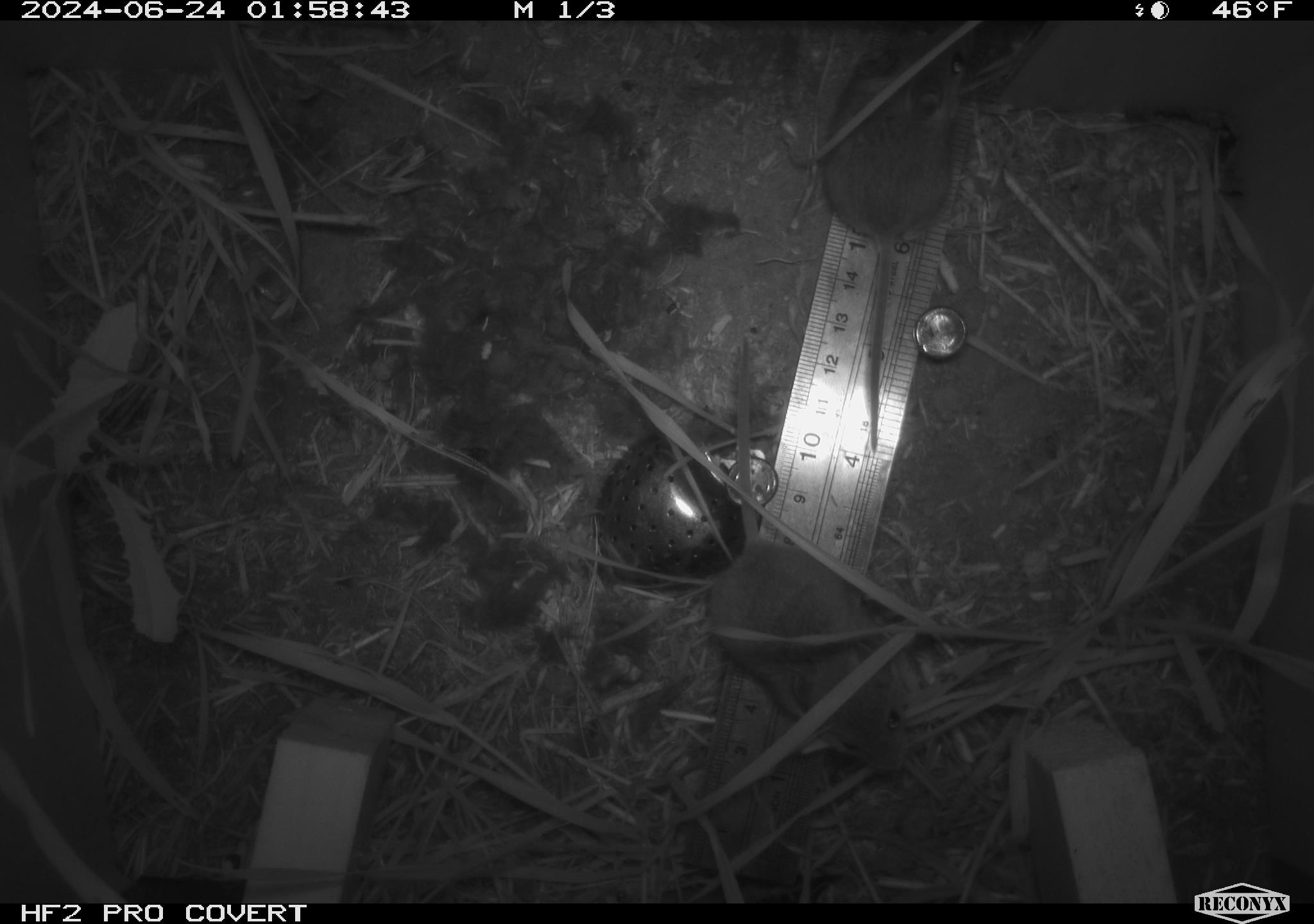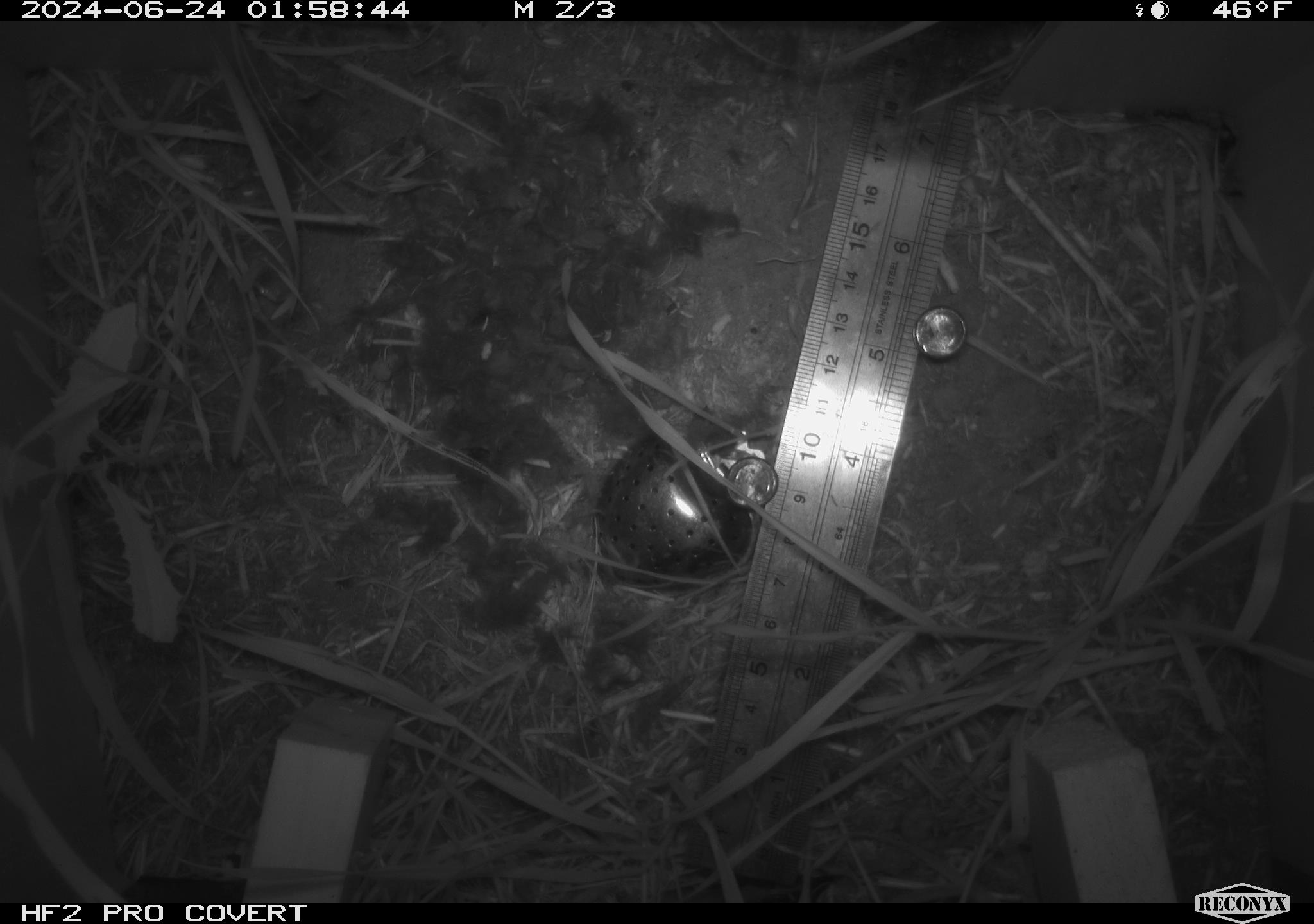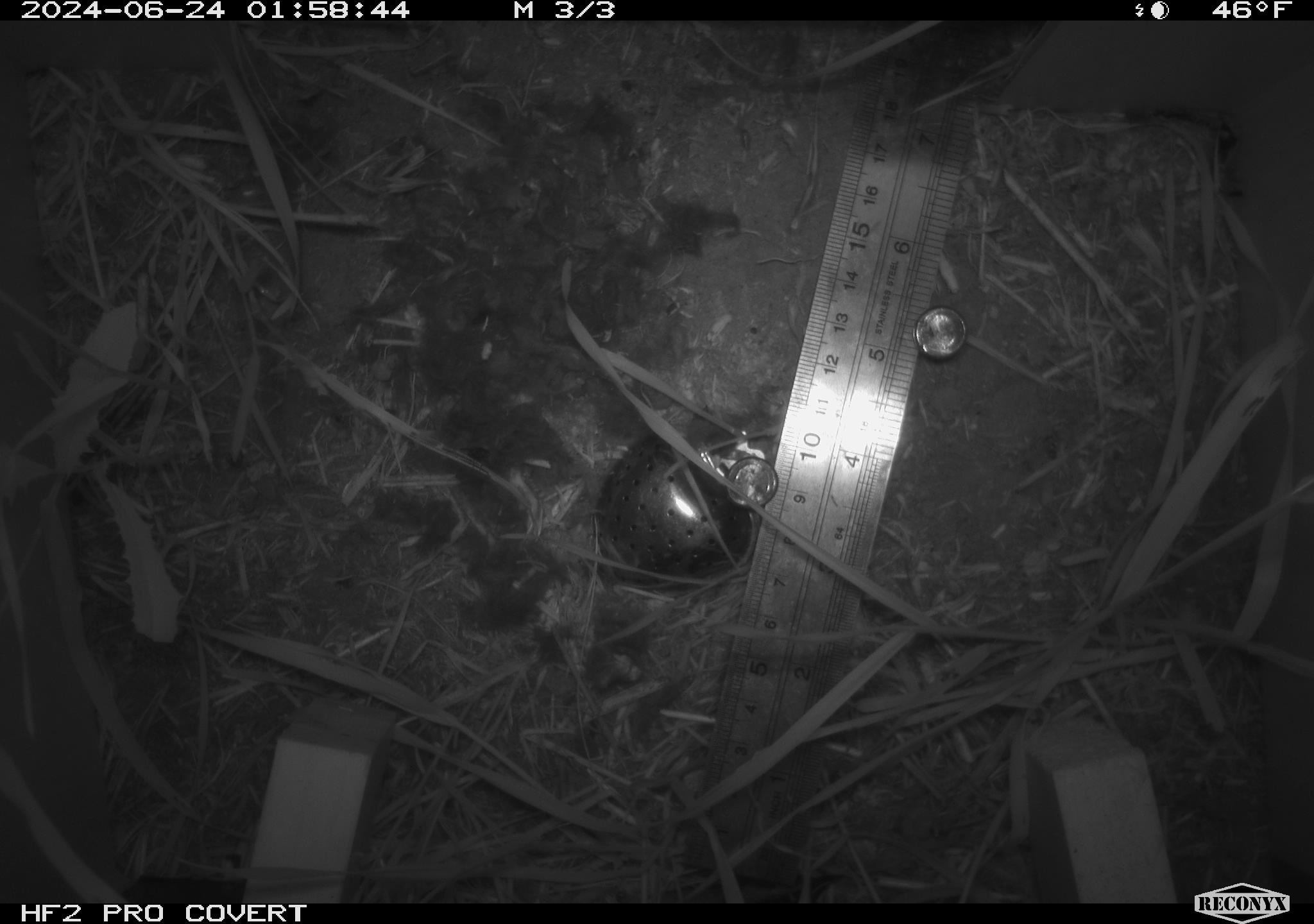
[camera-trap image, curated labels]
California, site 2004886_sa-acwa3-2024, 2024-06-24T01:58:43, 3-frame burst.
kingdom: Animalia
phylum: Chordata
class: Mammalia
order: Rodentia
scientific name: Rodentia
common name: mouse species